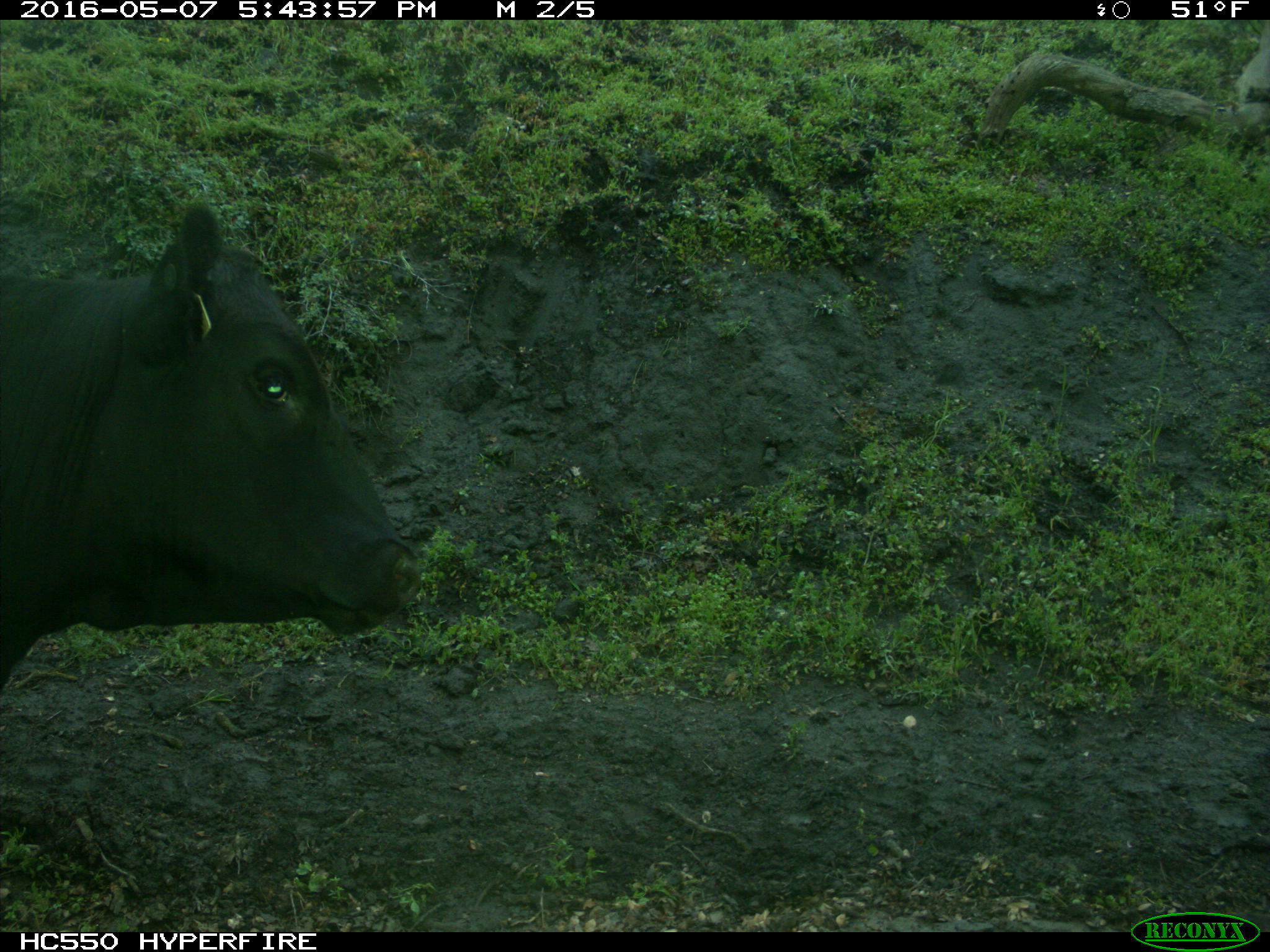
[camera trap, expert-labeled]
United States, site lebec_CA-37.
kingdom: Animalia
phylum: Chordata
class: Mammalia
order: Artiodactyla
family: Bovidae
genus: Bos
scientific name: Bos taurus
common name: domestic cow